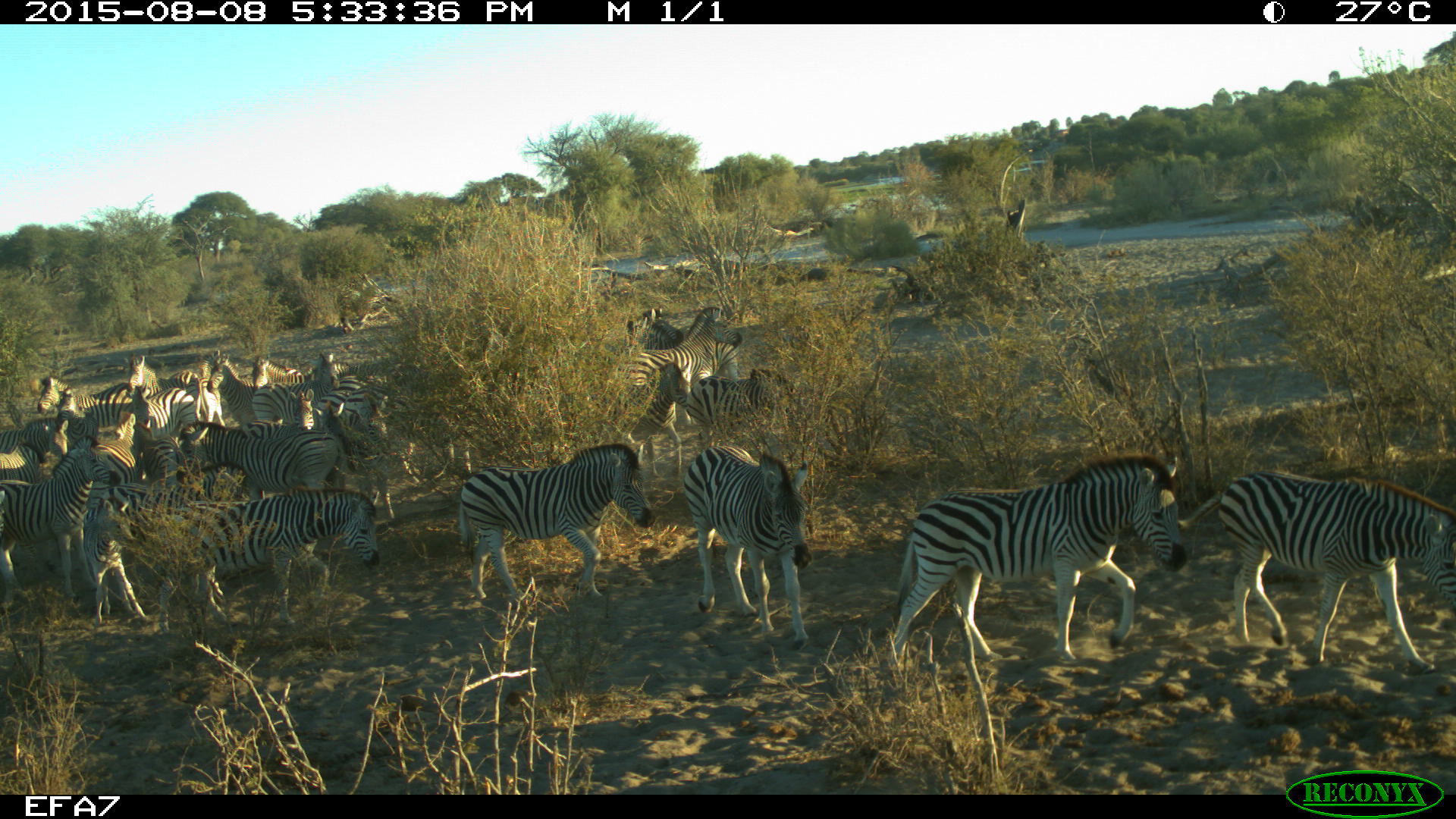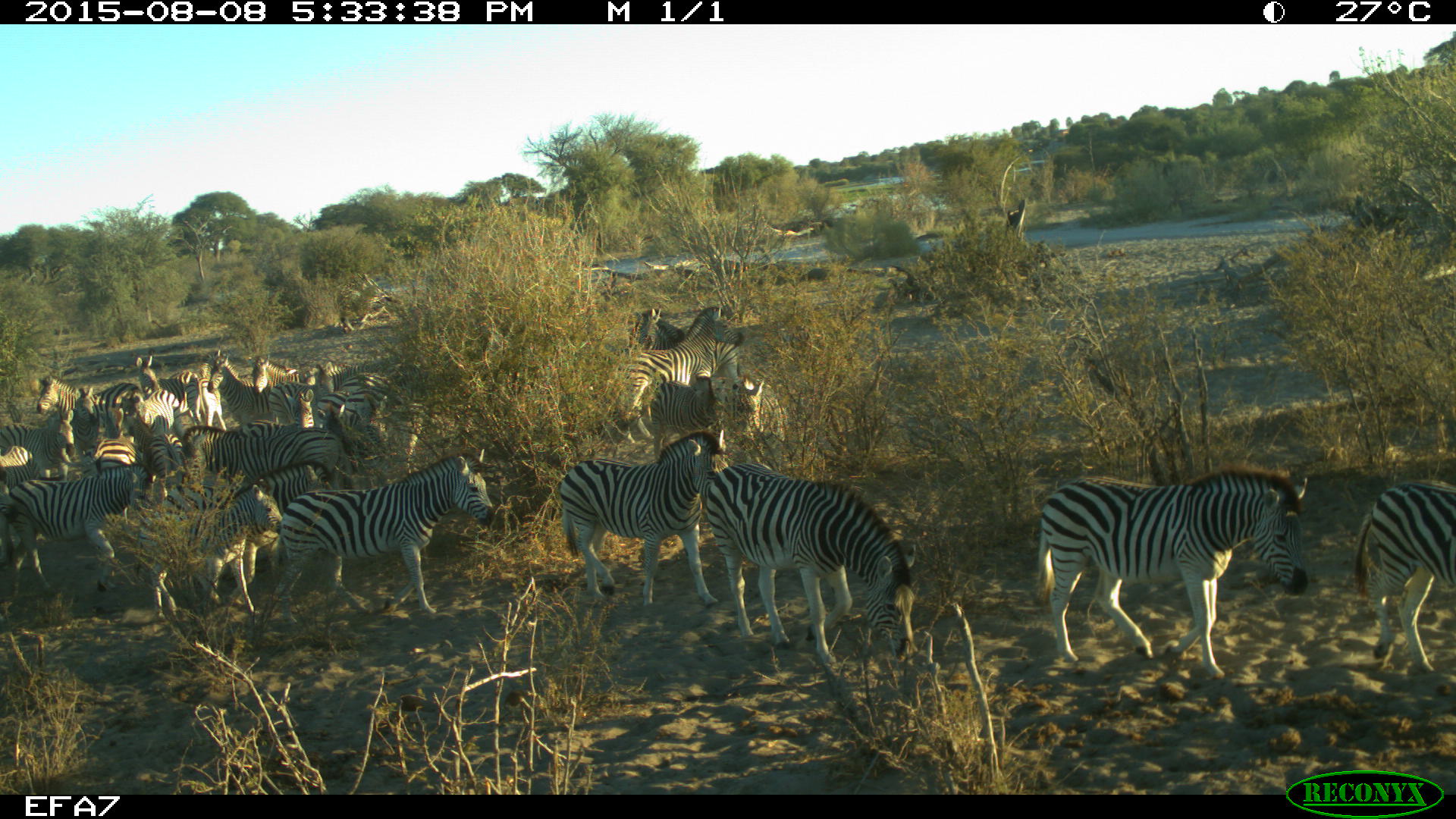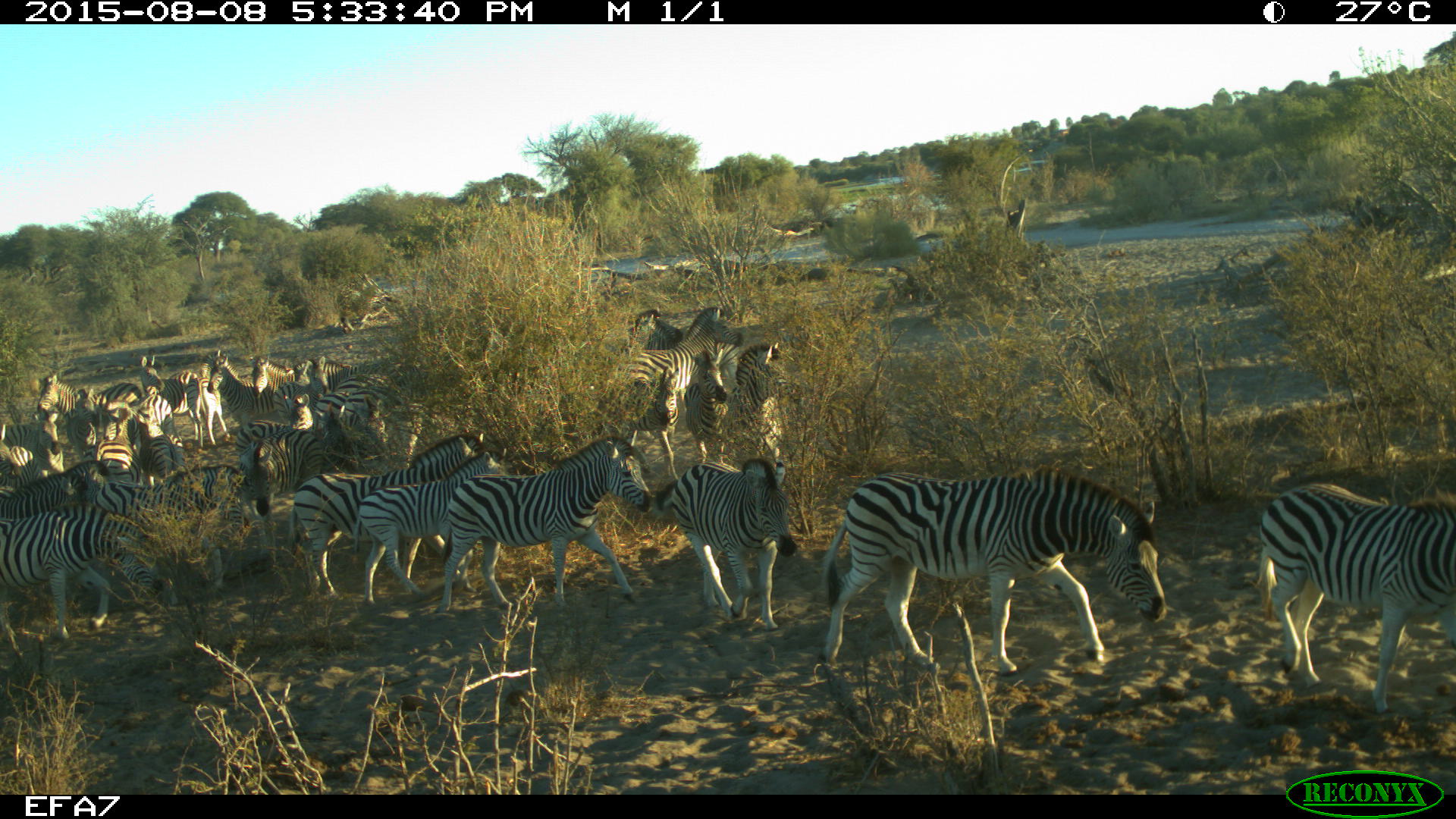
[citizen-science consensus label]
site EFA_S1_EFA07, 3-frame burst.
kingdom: Animalia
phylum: Chordata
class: Mammalia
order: Perissodactyla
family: Equidae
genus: Equus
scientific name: Equus quagga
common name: plains zebra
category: zebraplains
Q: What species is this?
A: Zebraplains (plains zebra) (Equus quagga).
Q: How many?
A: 11-50.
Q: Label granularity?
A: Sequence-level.